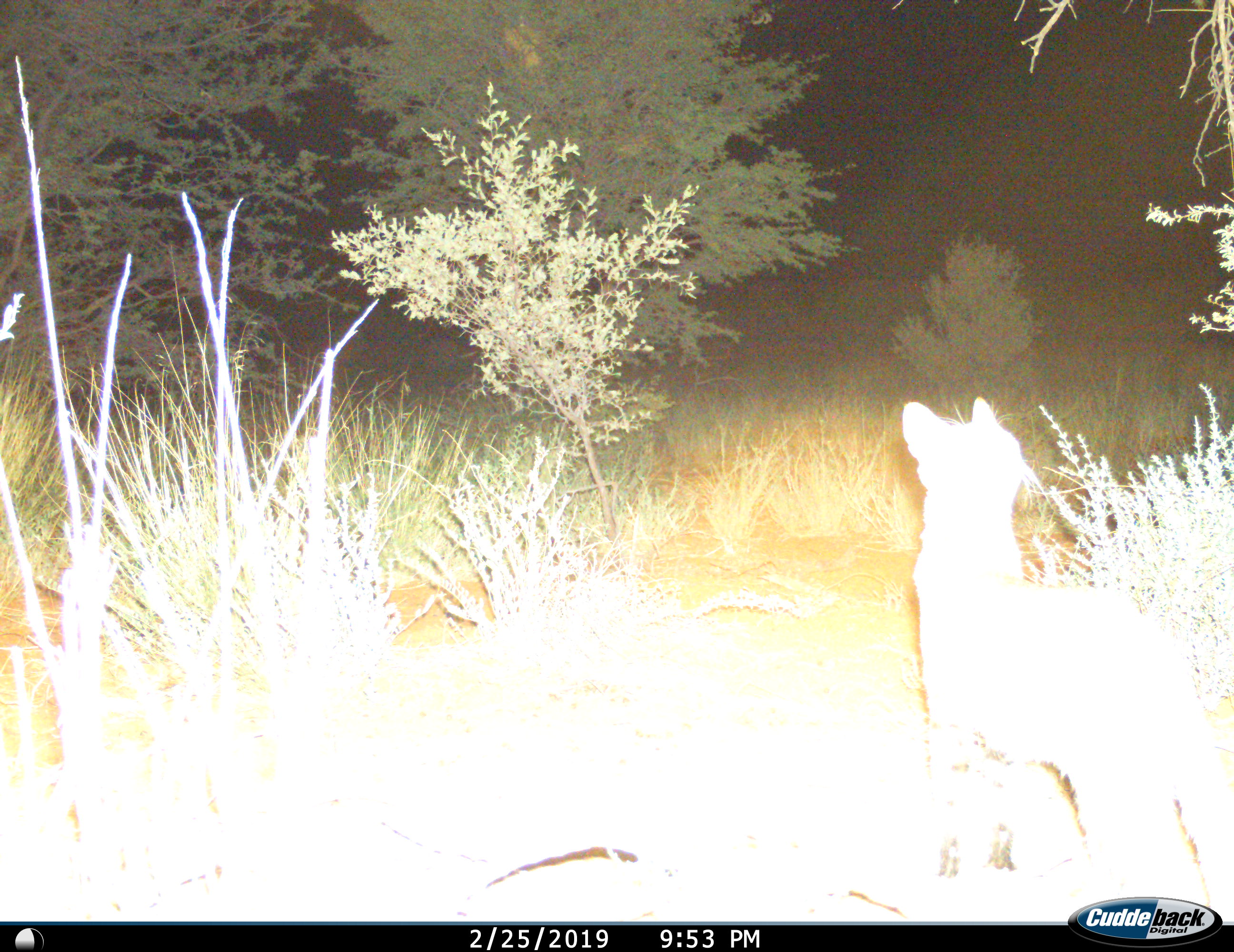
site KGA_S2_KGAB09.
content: unidentified animal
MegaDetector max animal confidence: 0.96